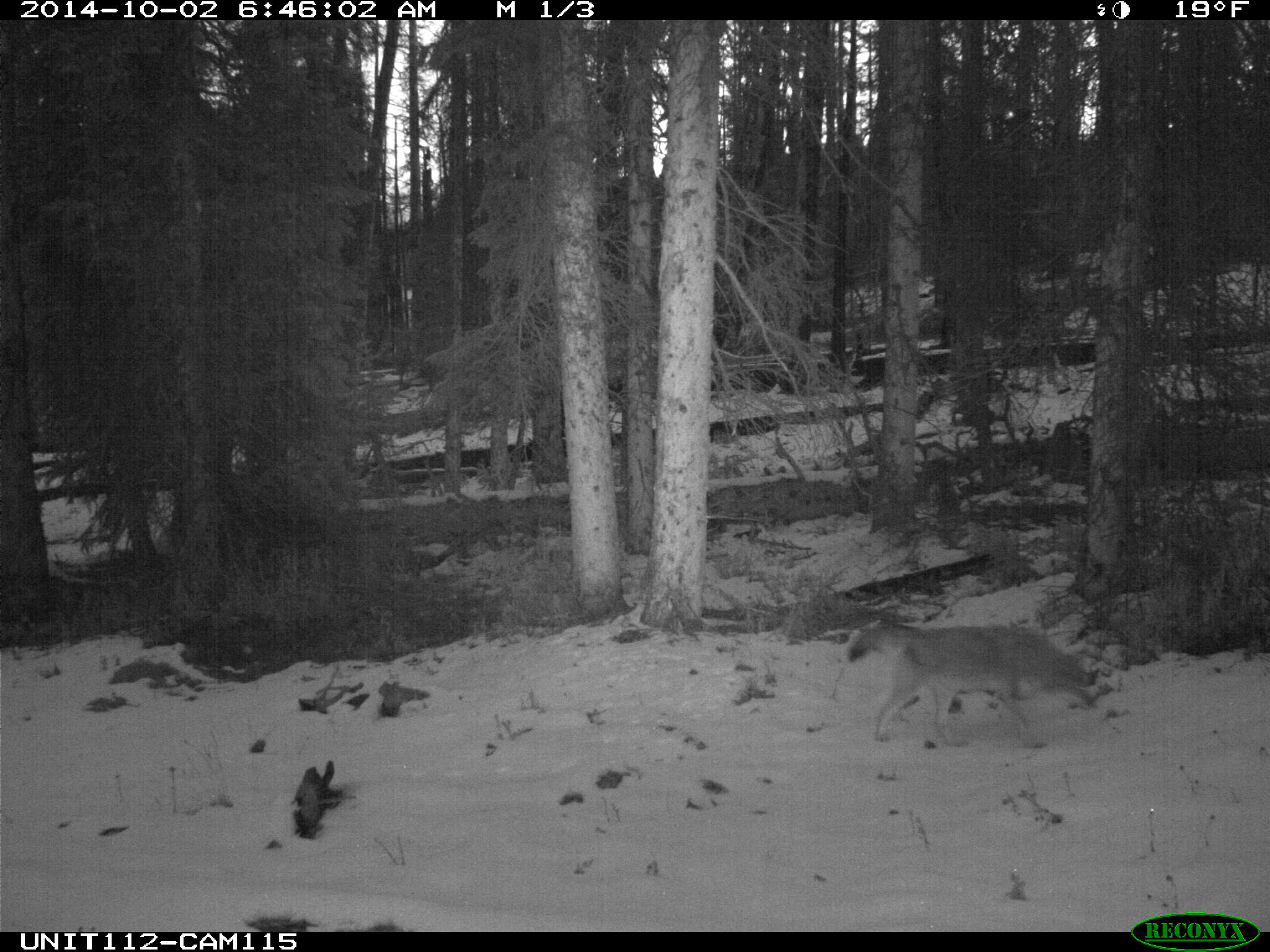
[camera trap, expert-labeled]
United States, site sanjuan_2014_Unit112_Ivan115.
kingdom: Animalia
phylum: Chordata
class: Mammalia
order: Carnivora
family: Canidae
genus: Canis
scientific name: Canis latrans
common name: coyote